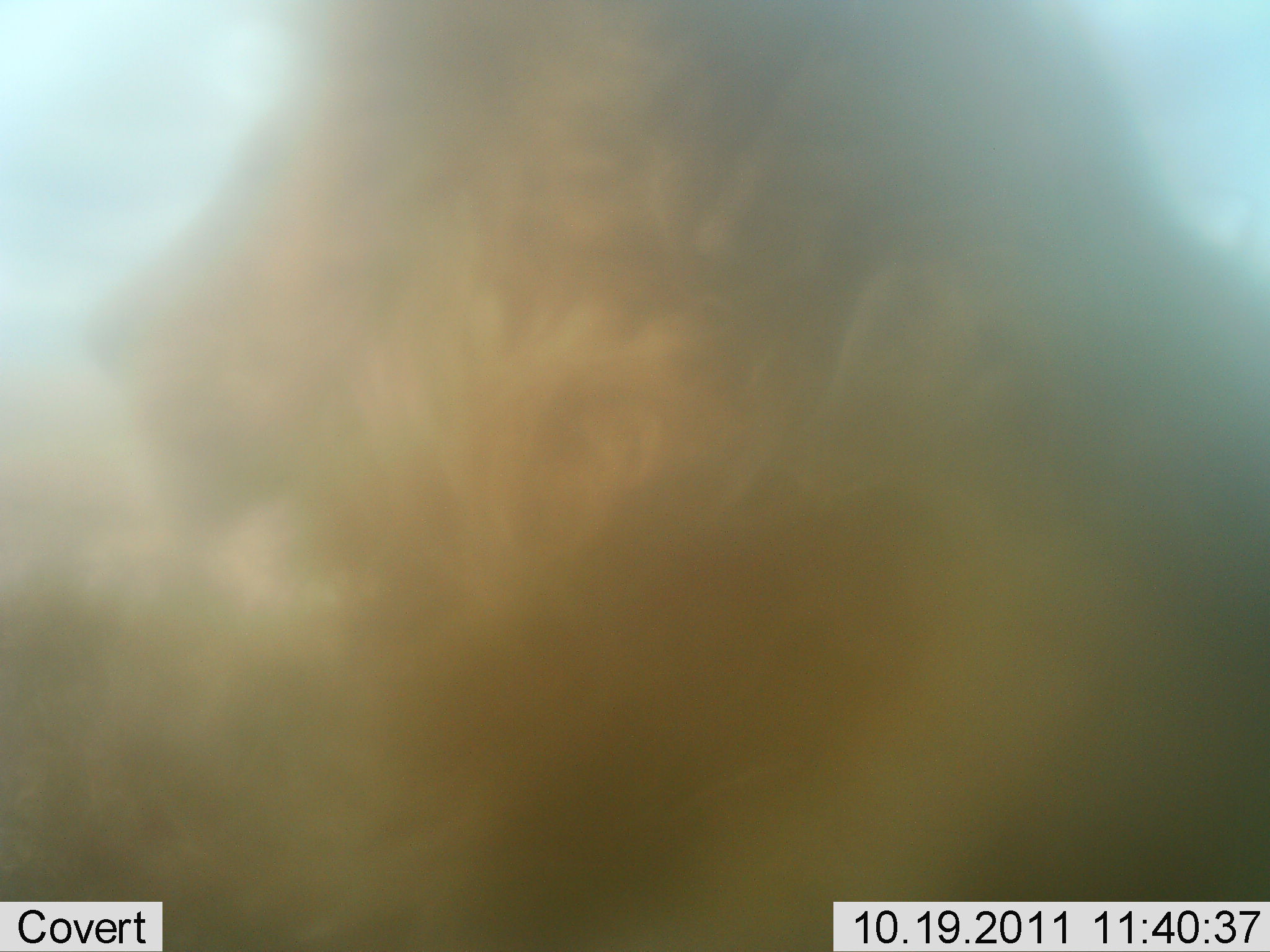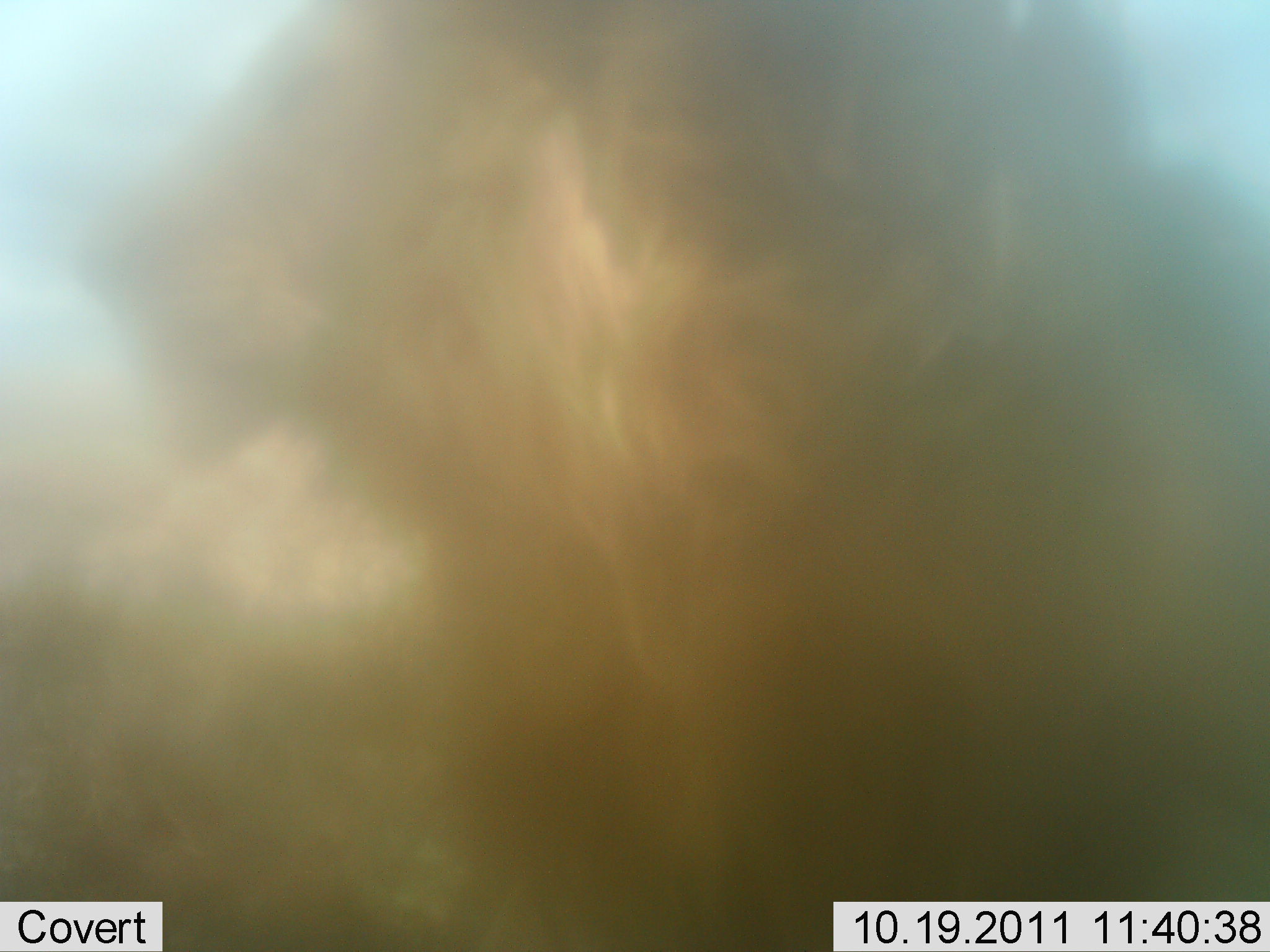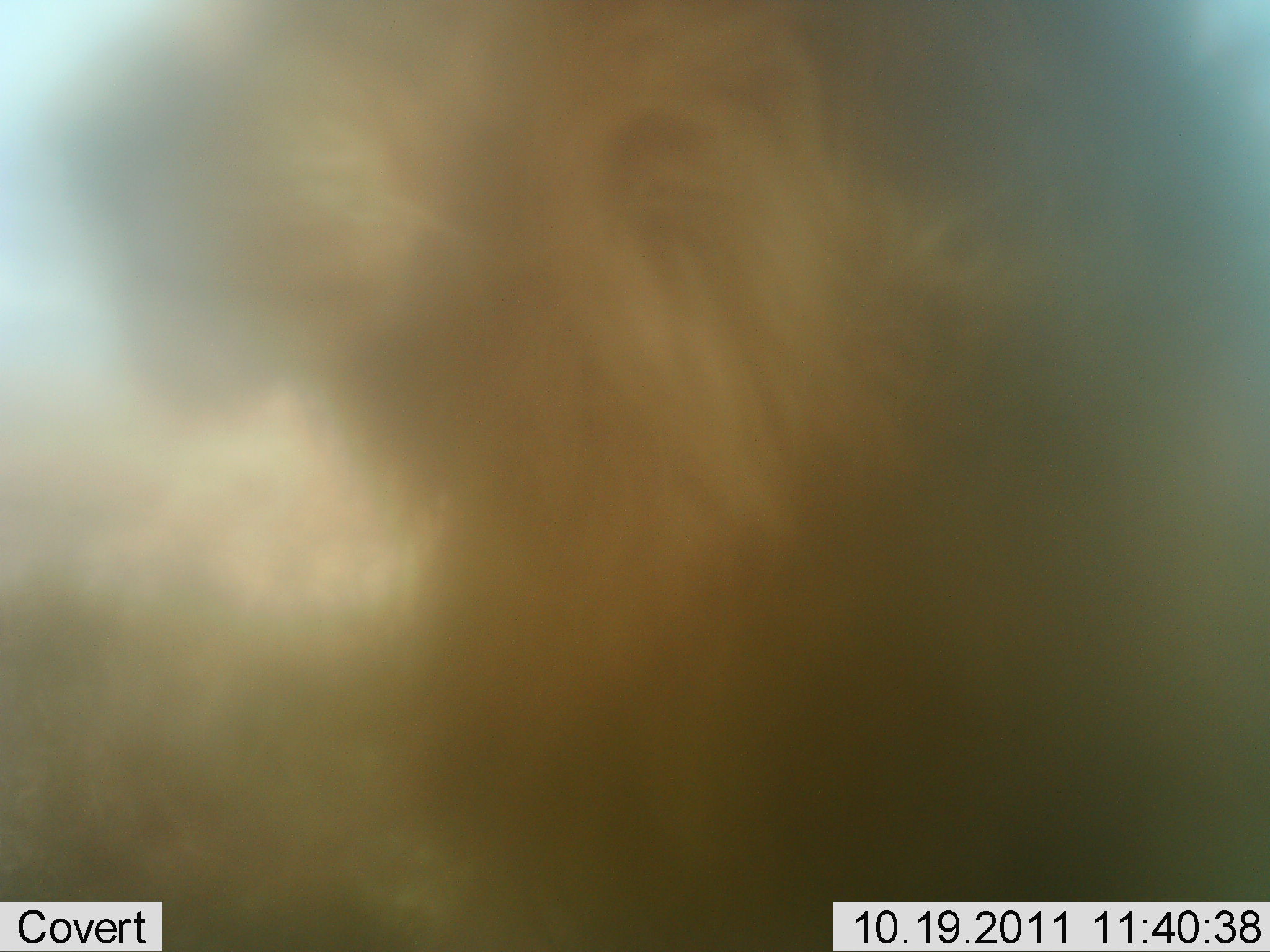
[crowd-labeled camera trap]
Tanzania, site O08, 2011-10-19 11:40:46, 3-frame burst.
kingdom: Animalia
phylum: Chordata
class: Mammalia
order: Carnivora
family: Felidae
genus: Panthera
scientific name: Panthera leo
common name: lion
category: lionmale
Lionmale (lion) (Panthera leo), count 1. Behavior (volunteer vote fractions): standing 27%, resting 45%, moving 27%, interacting 0%. Young present (vote fraction): 0%. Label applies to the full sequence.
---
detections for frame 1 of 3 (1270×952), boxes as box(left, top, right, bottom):
animal: box(1, 1, 1270, 951)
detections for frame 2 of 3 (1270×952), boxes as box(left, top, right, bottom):
animal: box(2, 1, 1269, 952)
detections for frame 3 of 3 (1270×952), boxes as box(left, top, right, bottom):
animal: box(1, 1, 1270, 951)